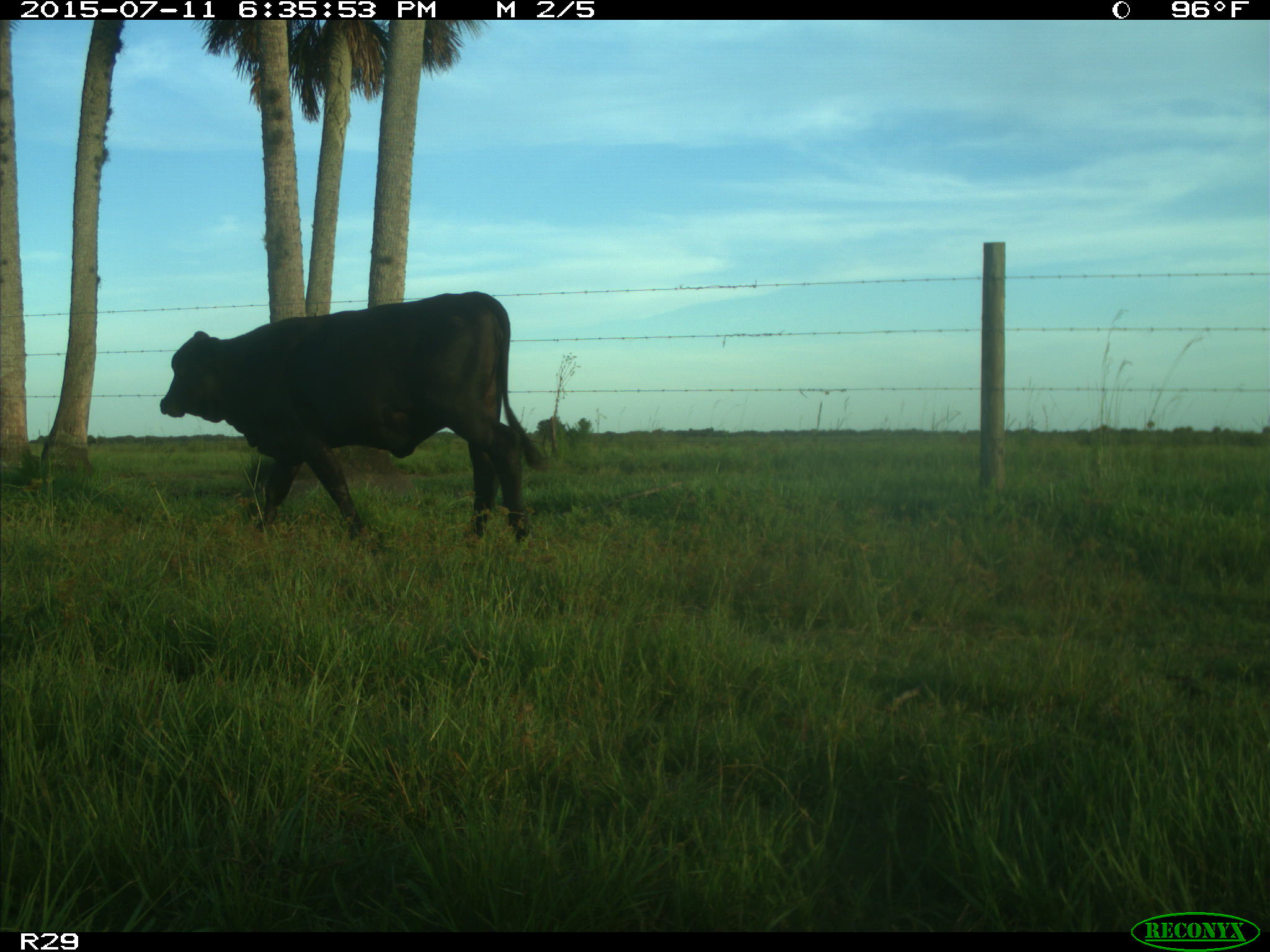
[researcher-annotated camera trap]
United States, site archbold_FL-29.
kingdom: Animalia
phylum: Chordata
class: Mammalia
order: Artiodactyla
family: Bovidae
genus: Bos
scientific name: Bos taurus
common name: domestic cow